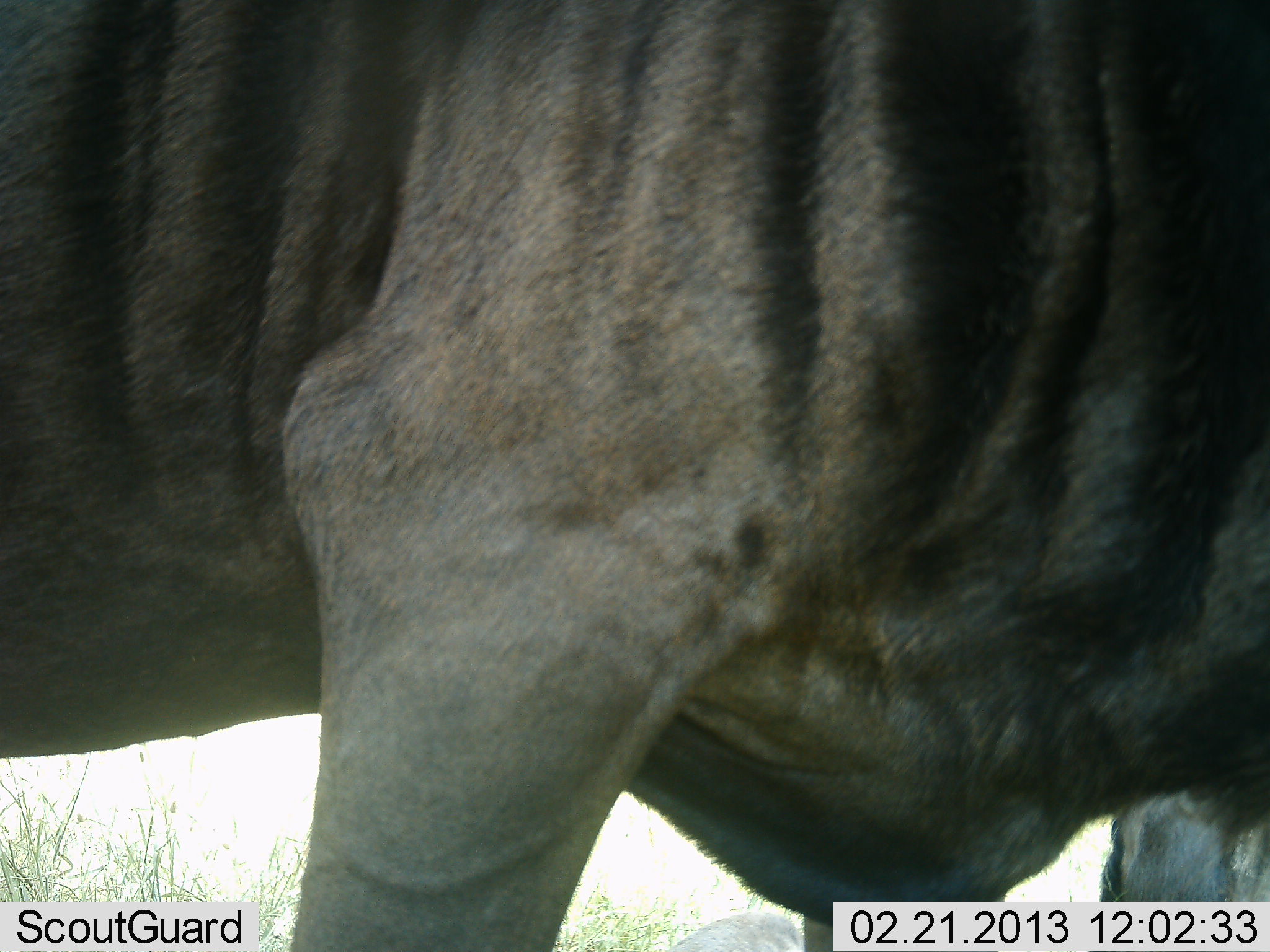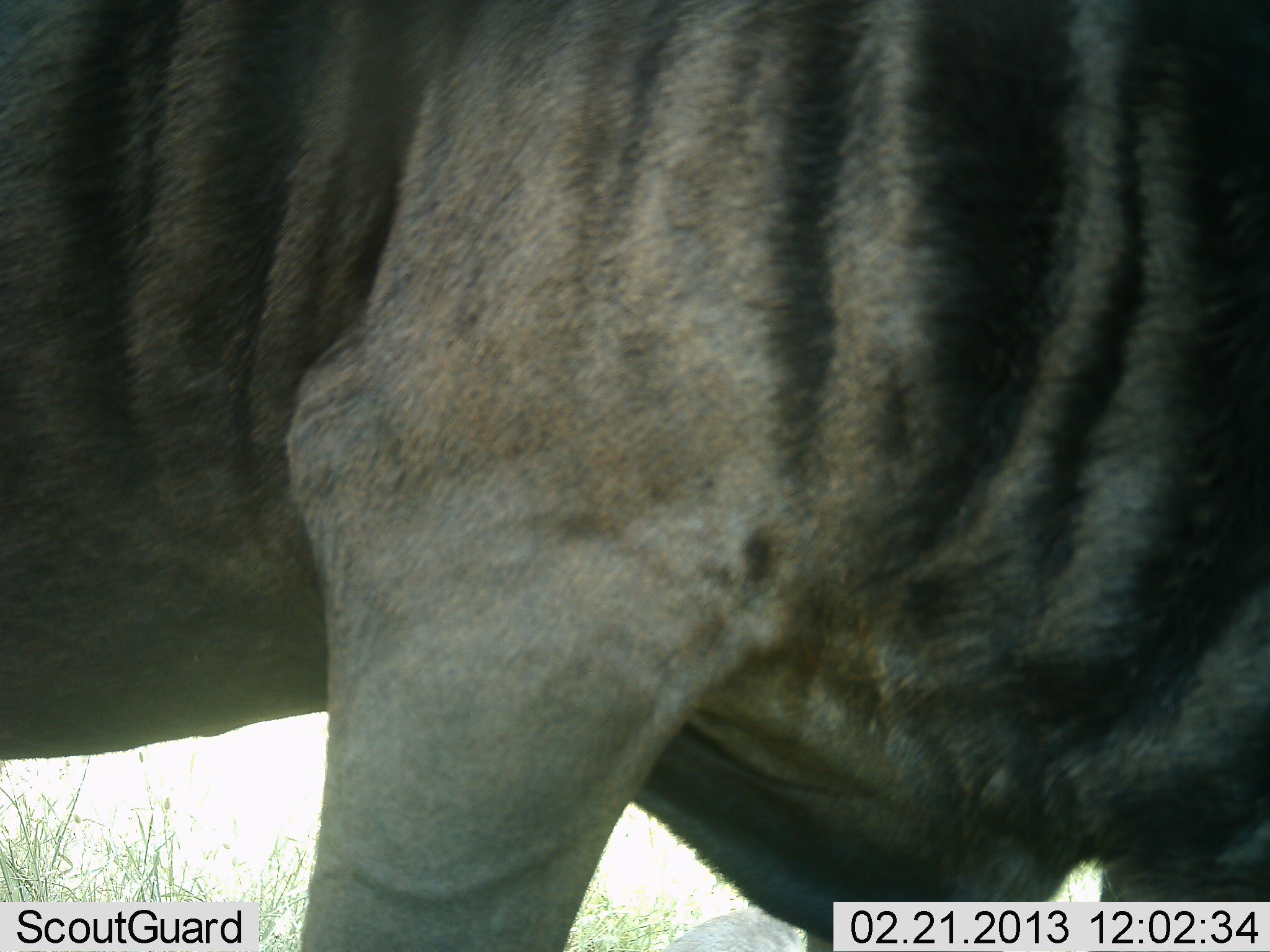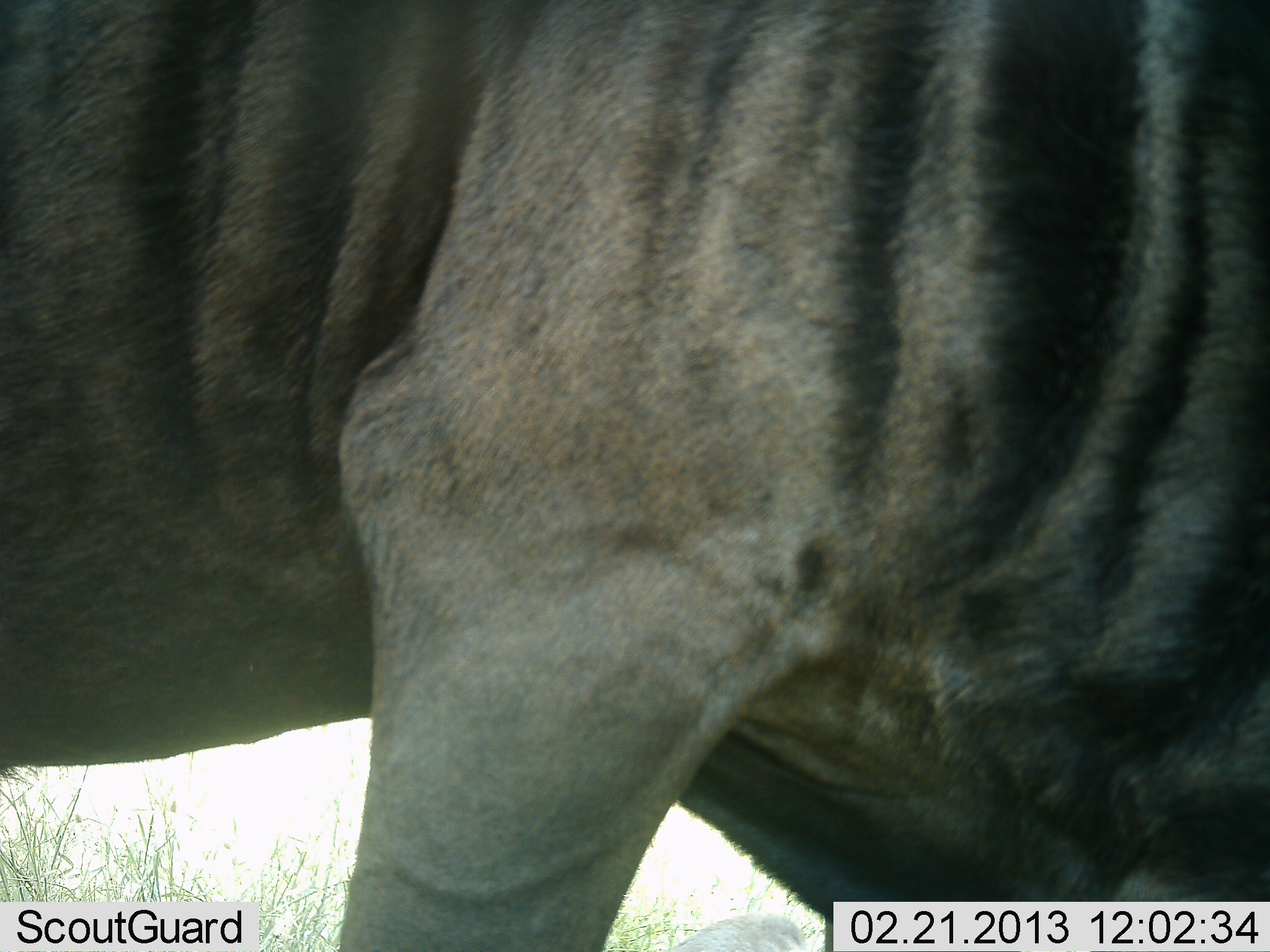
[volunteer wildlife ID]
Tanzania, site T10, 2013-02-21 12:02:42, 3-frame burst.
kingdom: Animalia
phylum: Chordata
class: Mammalia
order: Artiodactyla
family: Bovidae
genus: Connochaetes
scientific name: Connochaetes taurinus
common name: blue wildebeest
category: wildebeest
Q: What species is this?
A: Wildebeest (blue wildebeest) (Connochaetes taurinus).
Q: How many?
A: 1.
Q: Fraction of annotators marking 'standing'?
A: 80%.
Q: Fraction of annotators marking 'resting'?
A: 7%.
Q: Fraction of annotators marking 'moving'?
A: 7%.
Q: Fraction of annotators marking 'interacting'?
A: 0%.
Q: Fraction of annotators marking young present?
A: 0%.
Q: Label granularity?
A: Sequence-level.